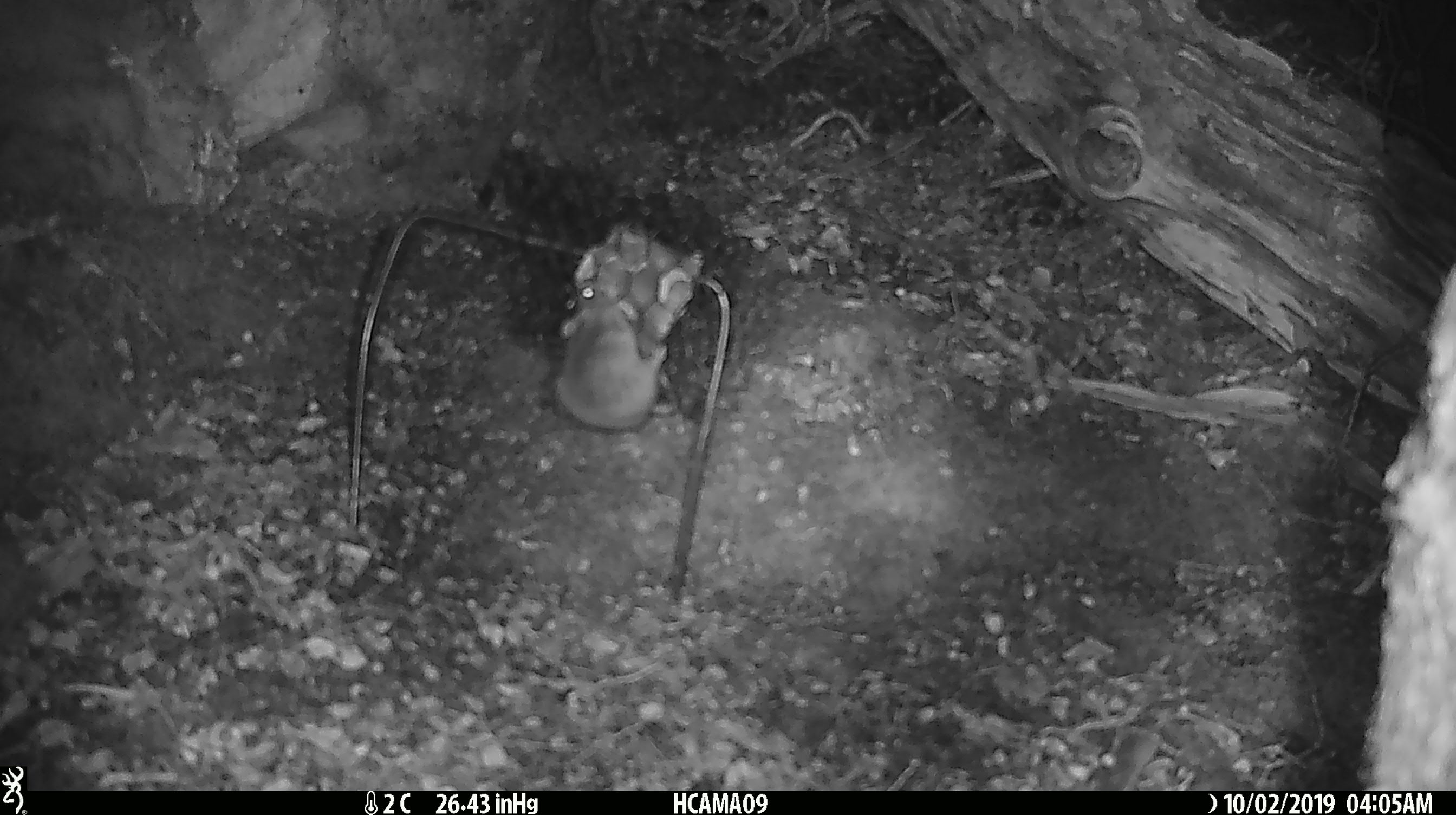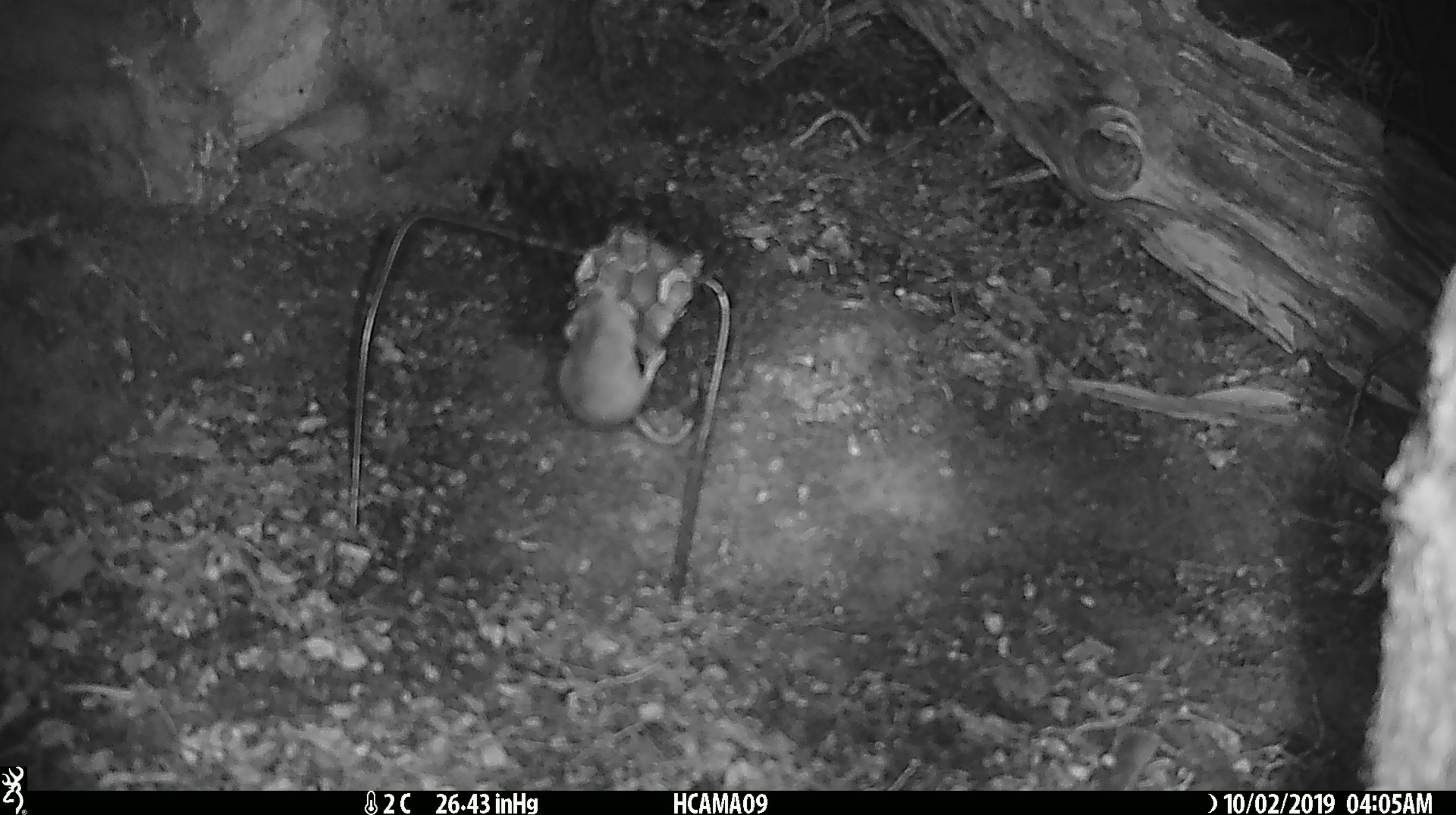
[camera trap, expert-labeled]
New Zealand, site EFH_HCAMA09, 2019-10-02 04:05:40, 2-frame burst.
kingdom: Animalia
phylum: Chordata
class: Mammalia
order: Rodentia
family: Muridae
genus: Mus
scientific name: Mus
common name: mouse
Mouse (Mus).